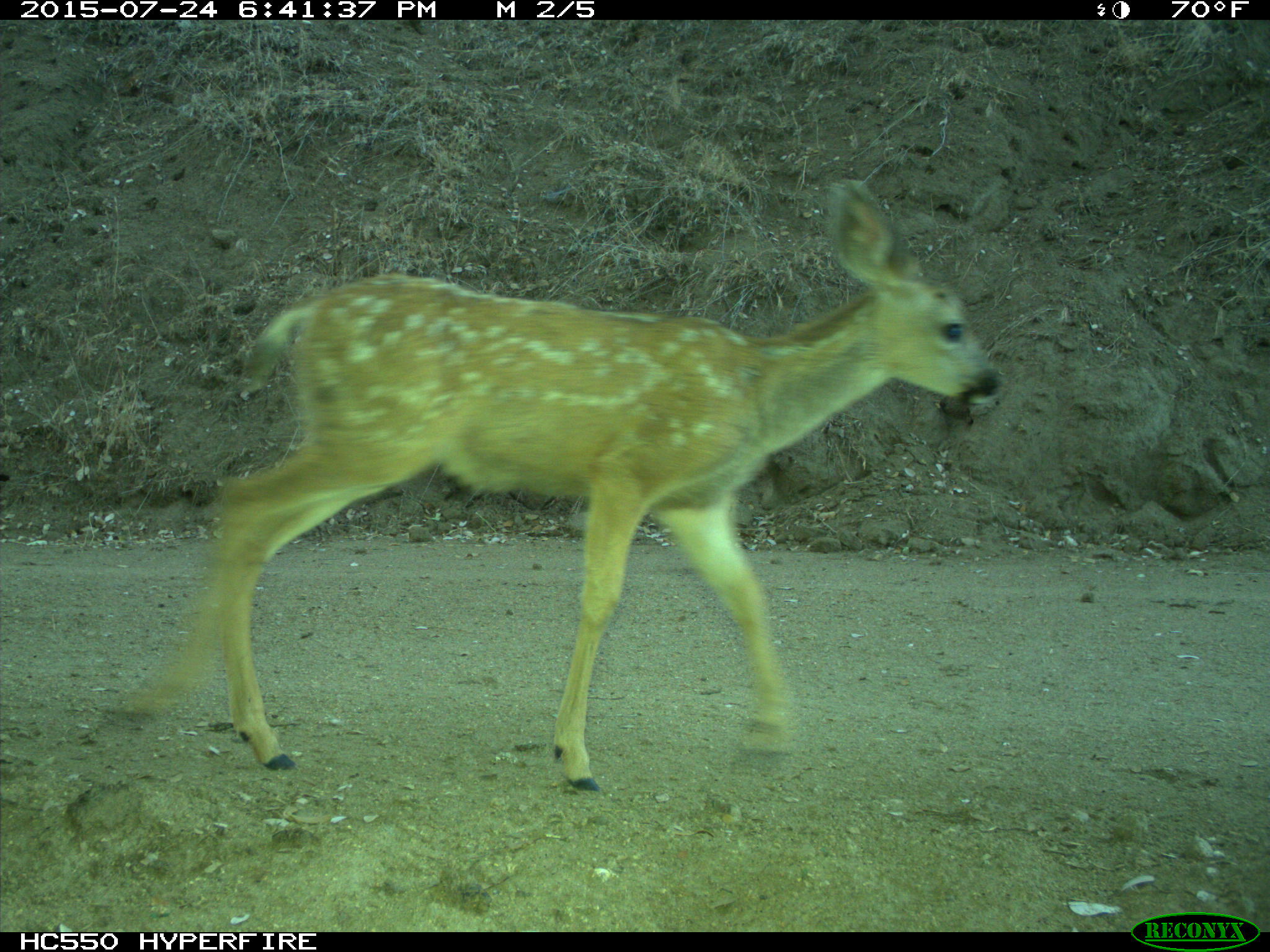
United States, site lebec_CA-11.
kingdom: Animalia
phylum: Chordata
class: Mammalia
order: Artiodactyla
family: Cervidae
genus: Odocoileus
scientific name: Odocoileus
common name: deer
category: unidentified deer